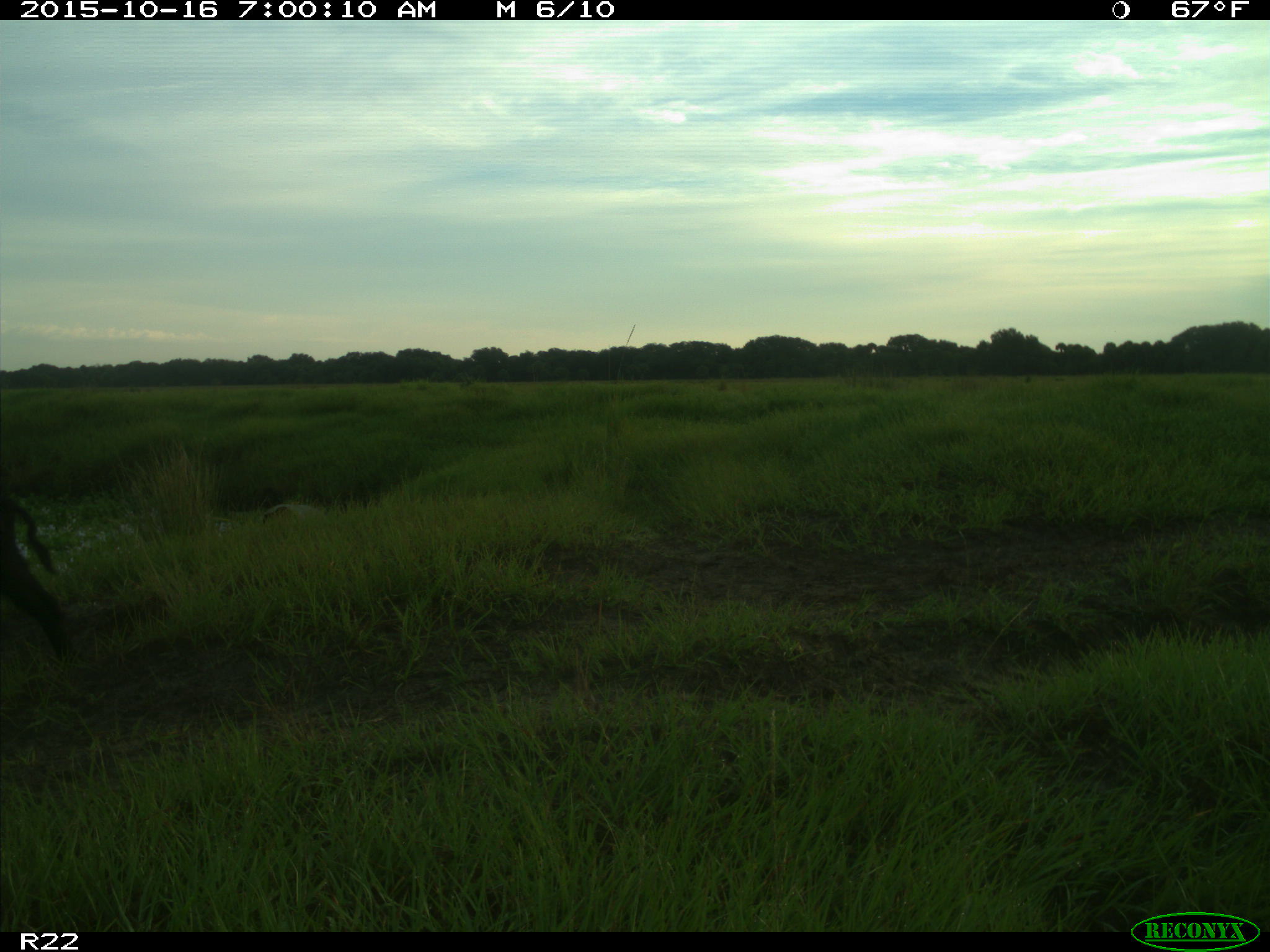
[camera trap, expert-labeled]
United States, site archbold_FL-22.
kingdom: Animalia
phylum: Chordata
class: Mammalia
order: Artiodactyla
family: Suidae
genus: Sus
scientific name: Sus scrofa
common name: wild boar